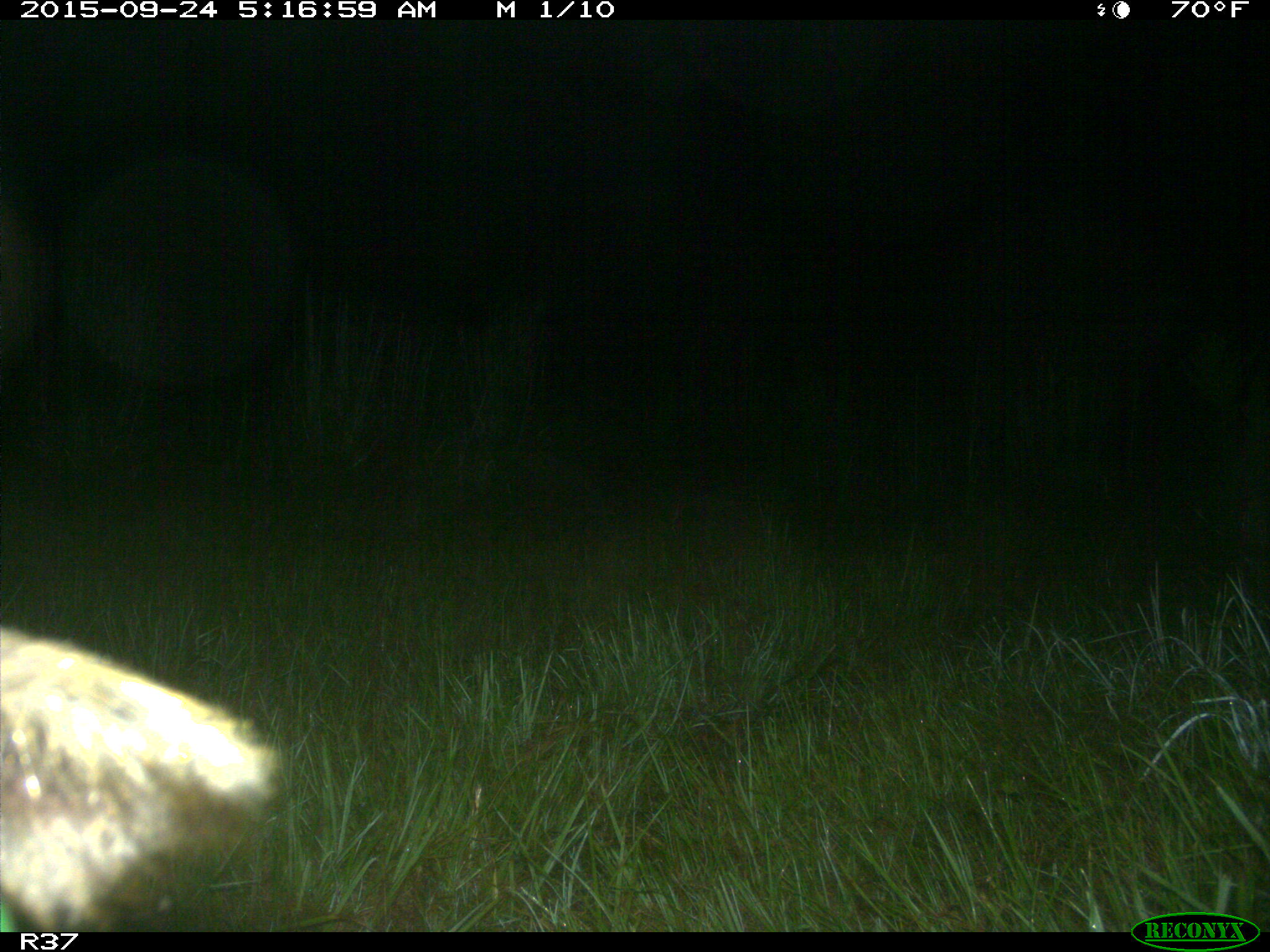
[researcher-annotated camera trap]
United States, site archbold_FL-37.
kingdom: Animalia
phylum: Chordata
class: Mammalia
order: Artiodactyla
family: Suidae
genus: Sus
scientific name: Sus scrofa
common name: wild boar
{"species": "Sus scrofa (wild boar)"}